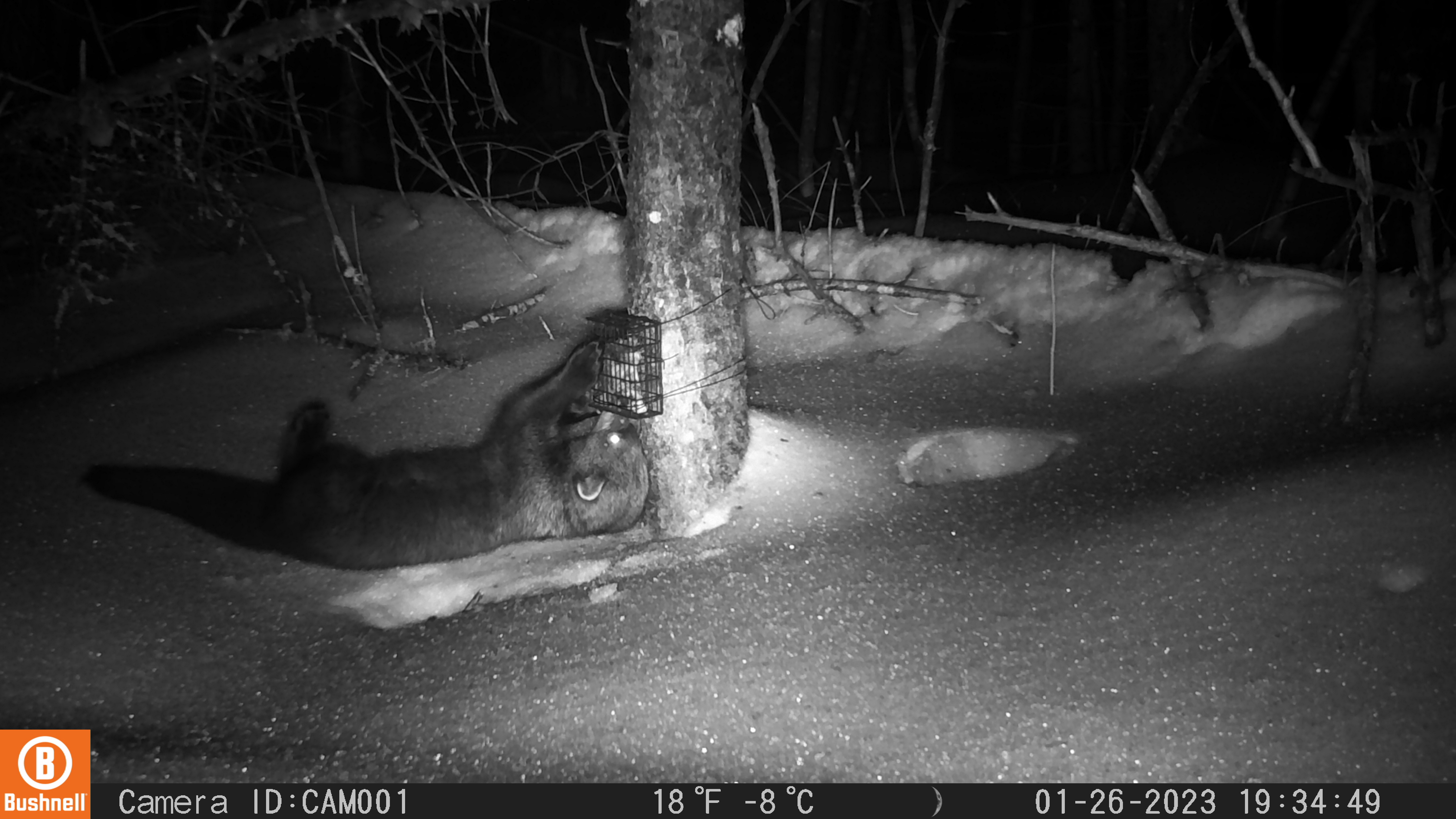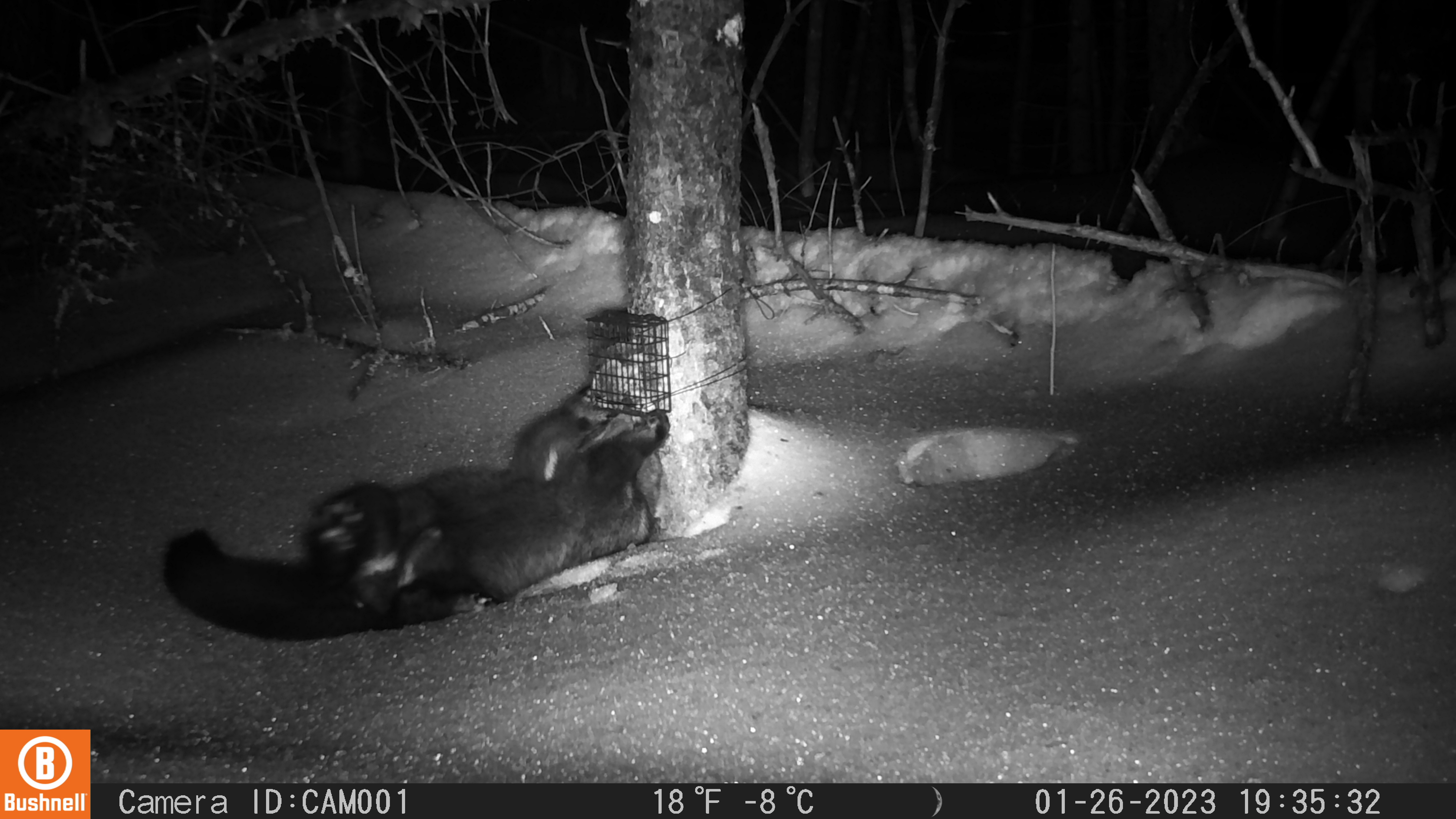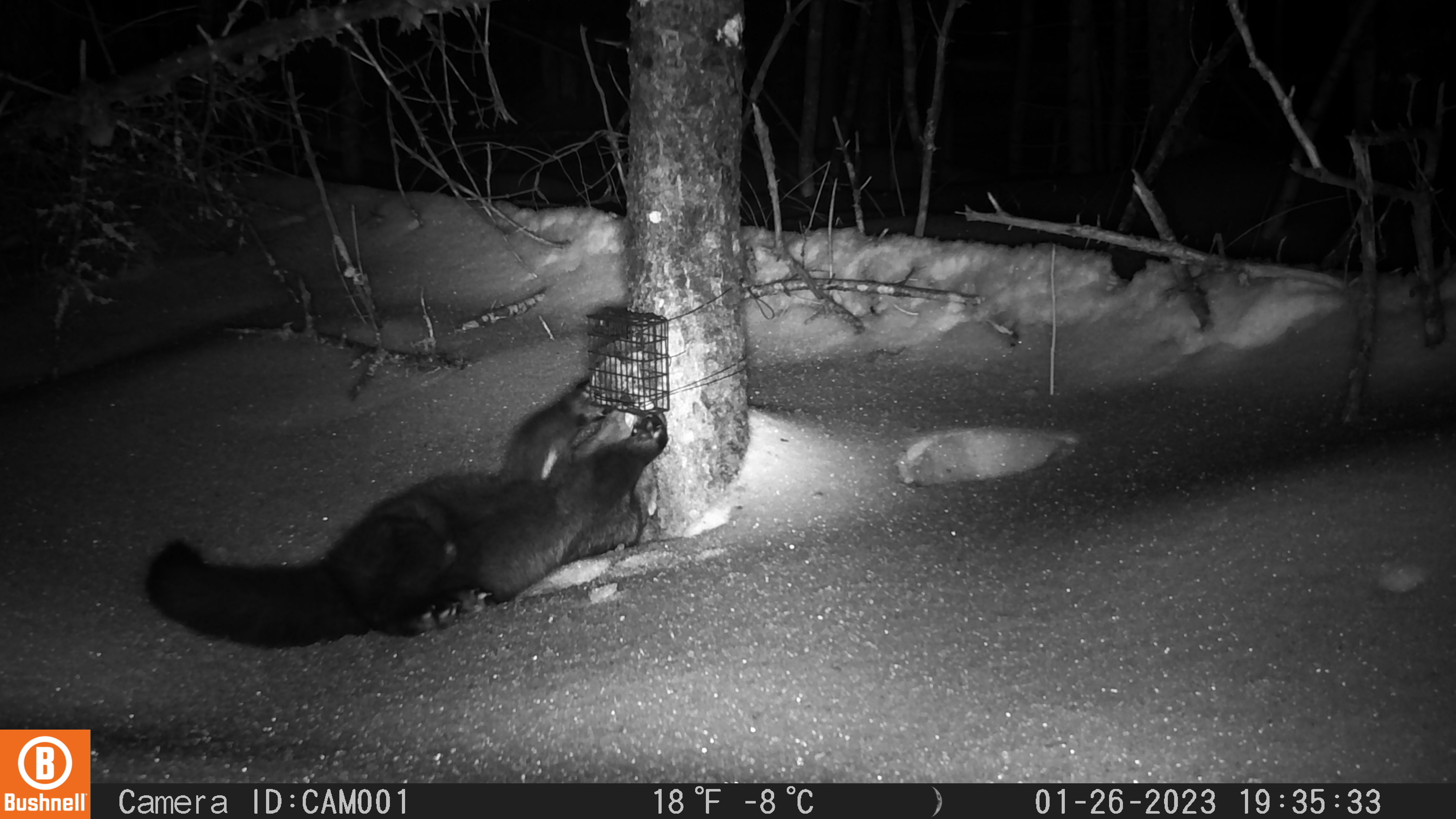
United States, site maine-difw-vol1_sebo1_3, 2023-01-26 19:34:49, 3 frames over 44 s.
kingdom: Animalia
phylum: Chordata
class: Mammalia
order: Carnivora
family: Mustelidae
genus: Pekania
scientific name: Pekania pennanti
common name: fisher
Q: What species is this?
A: Fisher (Pekania pennanti).